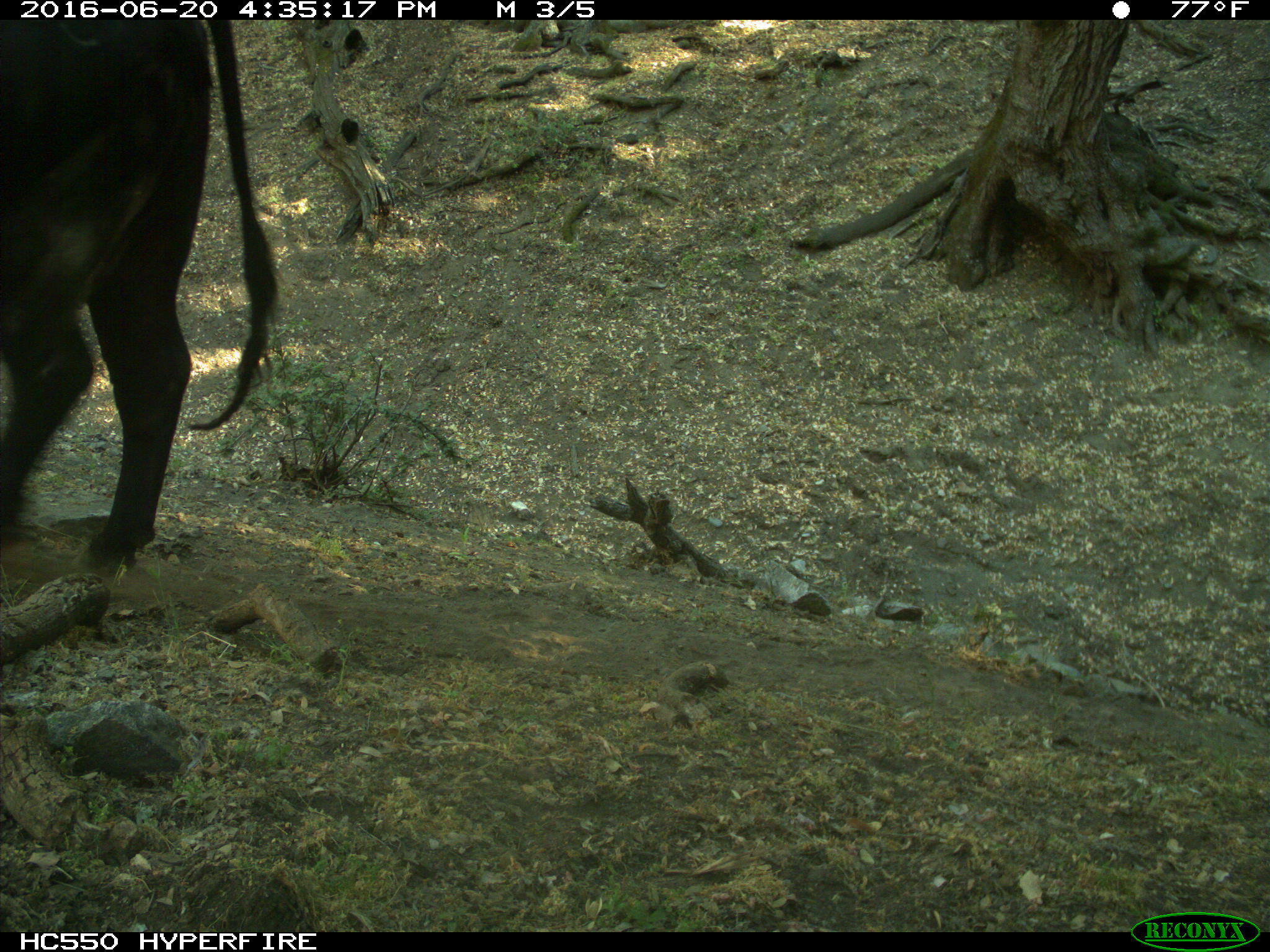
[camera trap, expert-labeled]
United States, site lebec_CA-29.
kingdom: Animalia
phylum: Chordata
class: Mammalia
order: Artiodactyla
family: Bovidae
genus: Bos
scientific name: Bos taurus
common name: domestic cow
Bos taurus (domestic cow).